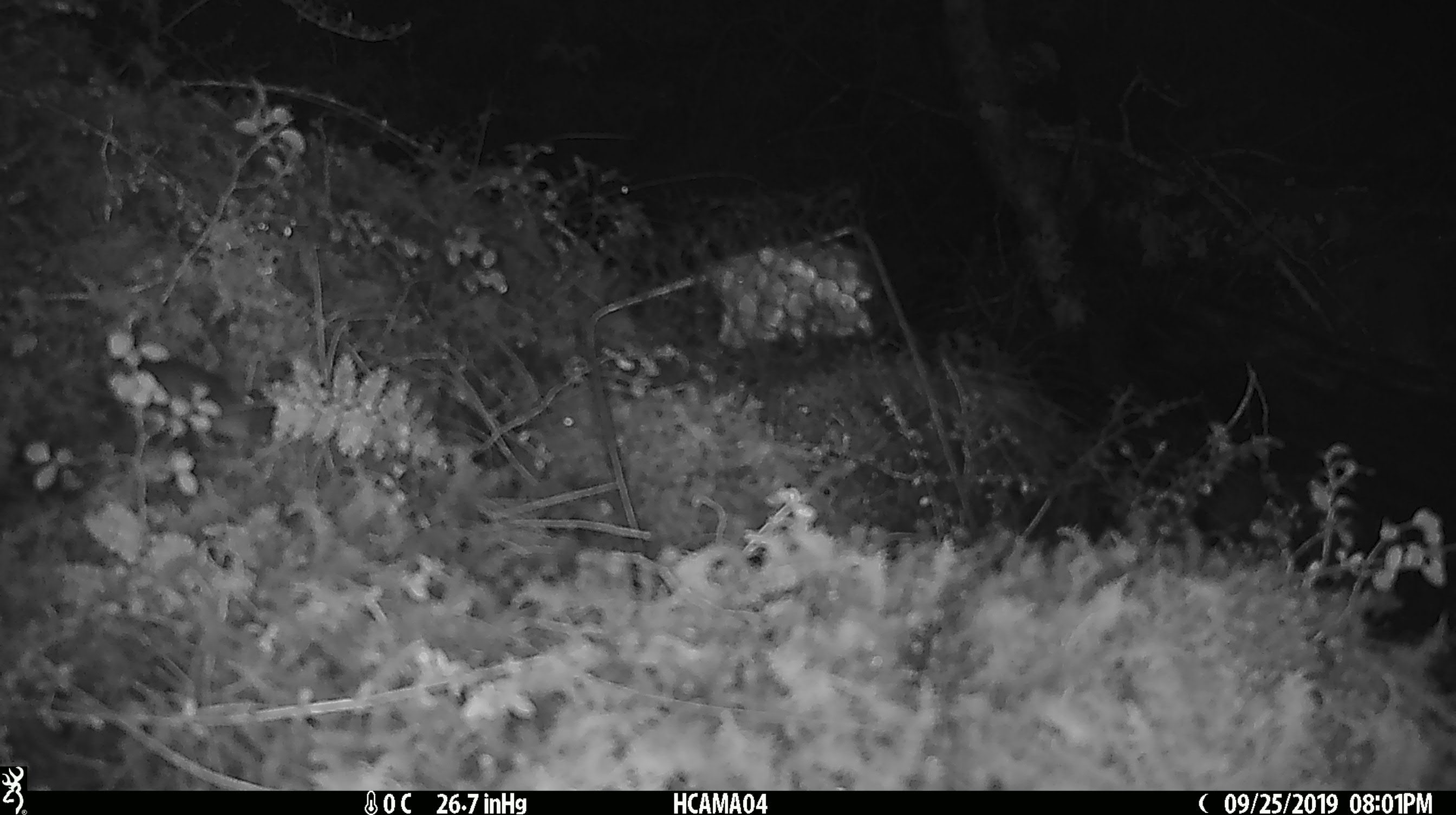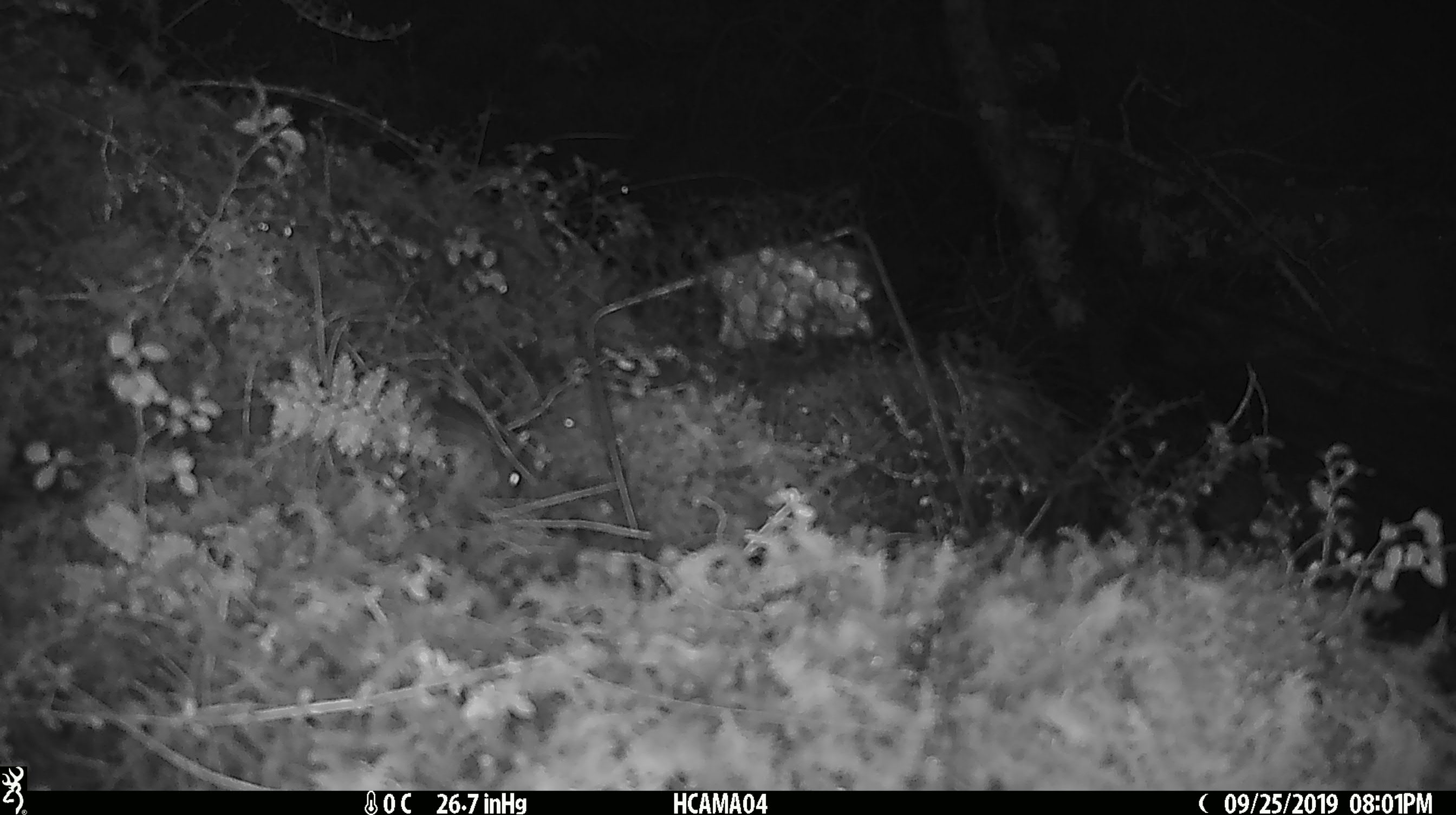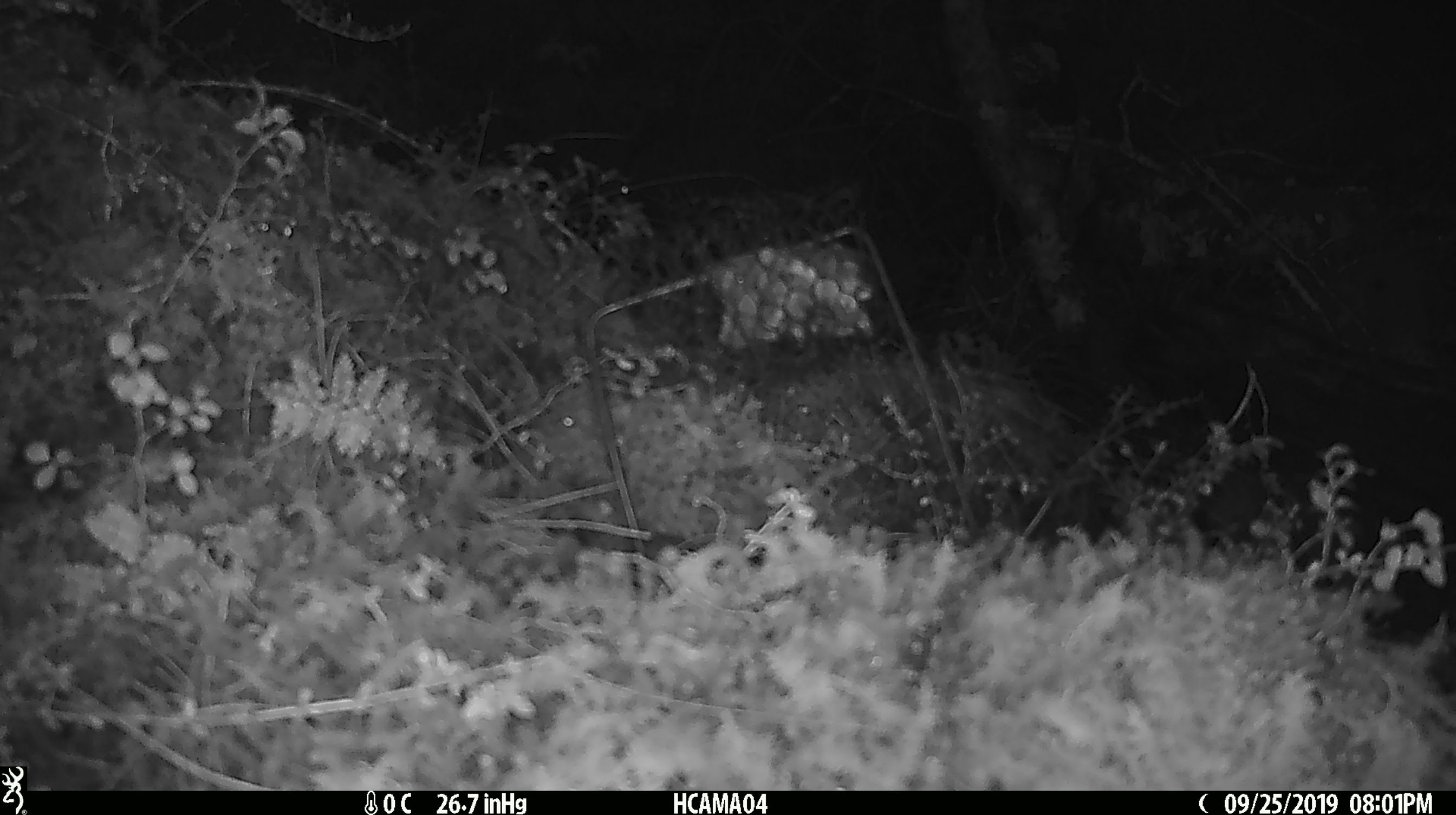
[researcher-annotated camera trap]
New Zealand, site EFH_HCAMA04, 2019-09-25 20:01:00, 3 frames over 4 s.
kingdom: Animalia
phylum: Chordata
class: Mammalia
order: Rodentia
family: Muridae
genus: Mus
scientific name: Mus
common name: mouse